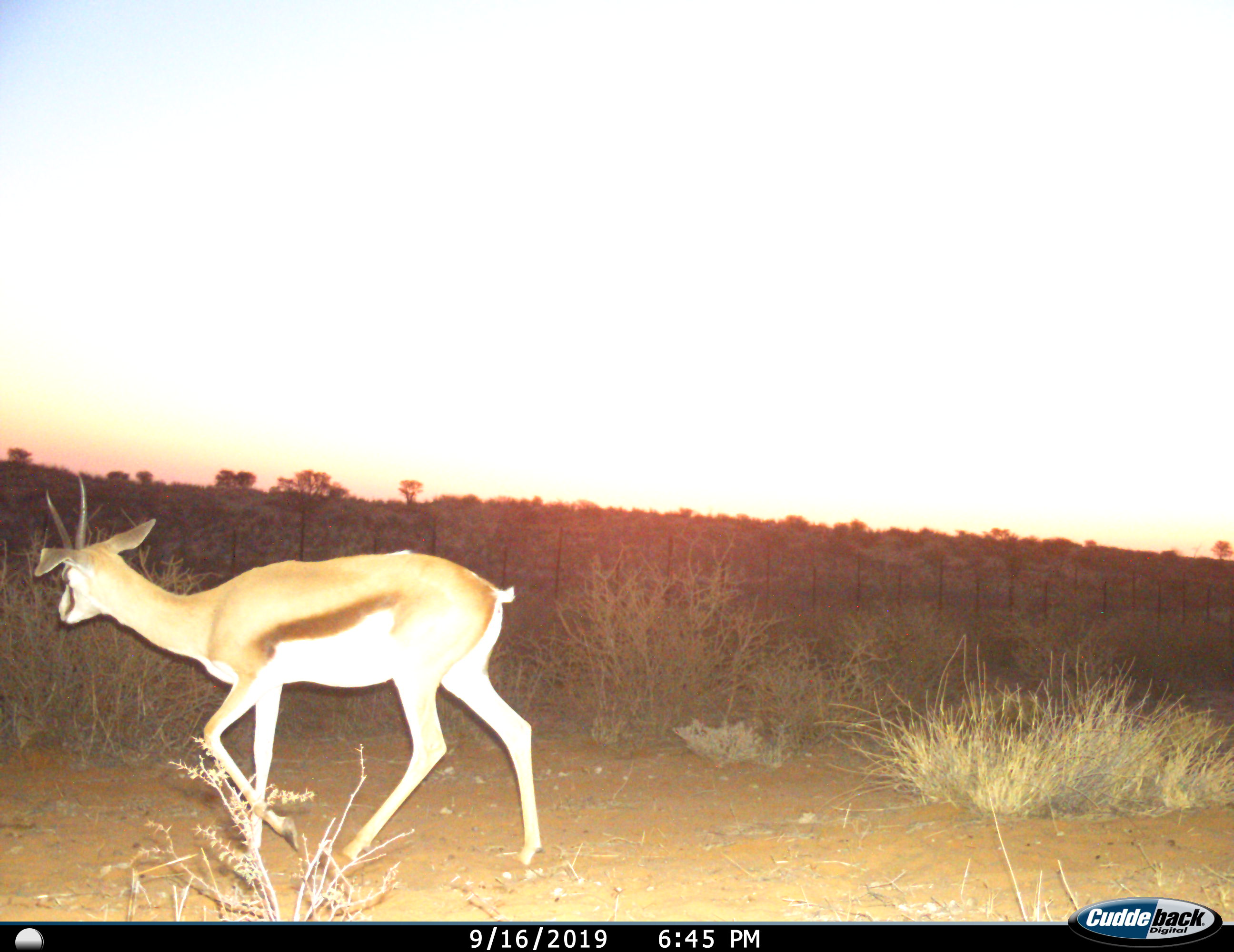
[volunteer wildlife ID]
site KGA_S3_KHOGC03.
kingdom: Animalia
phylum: Chordata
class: Mammalia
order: Artiodactyla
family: Bovidae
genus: Antidorcas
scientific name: Antidorcas marsupialis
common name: springbok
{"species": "springbok (Antidorcas marsupialis)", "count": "1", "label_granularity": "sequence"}